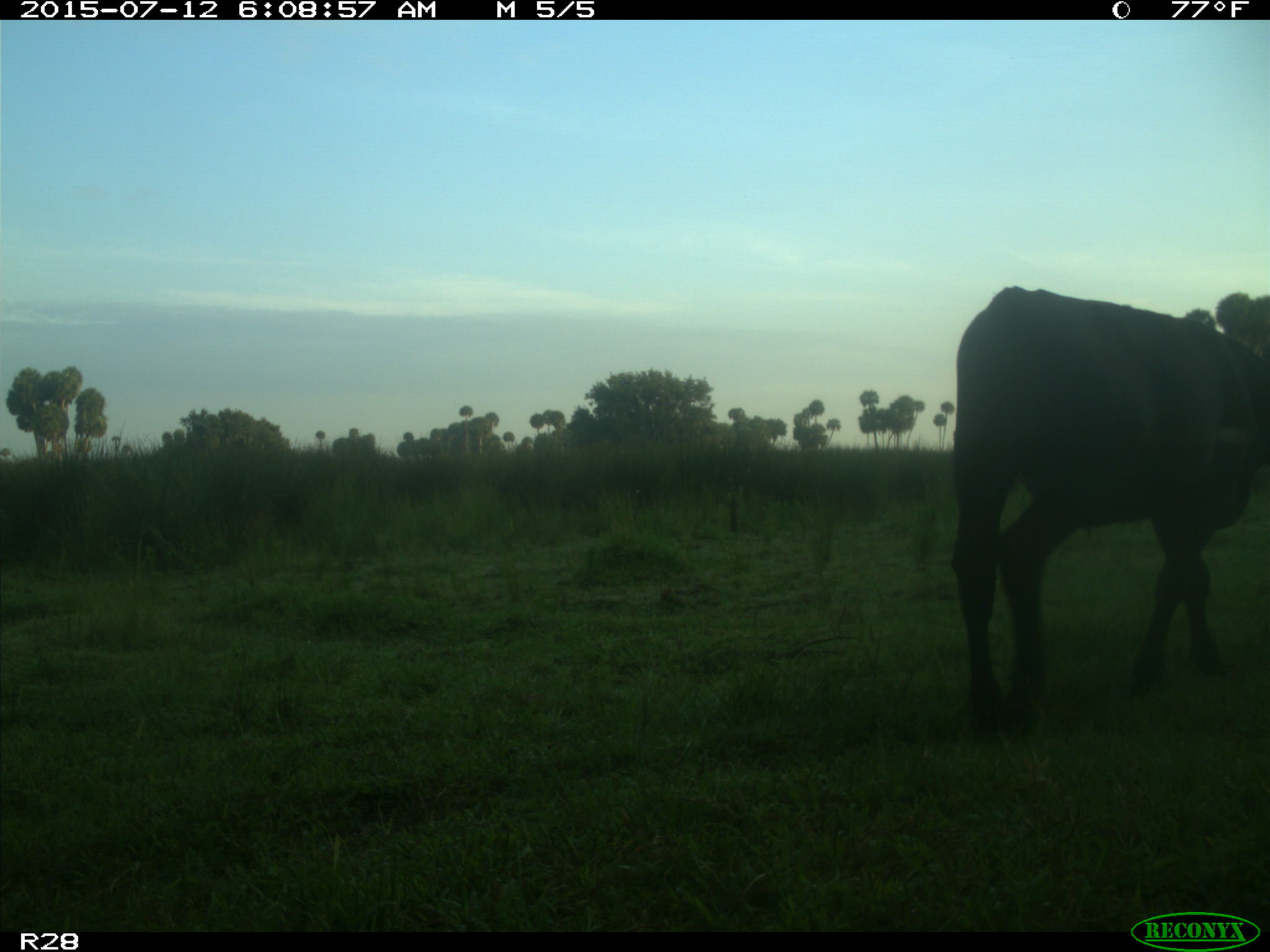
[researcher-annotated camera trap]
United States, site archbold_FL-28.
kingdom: Animalia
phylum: Chordata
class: Mammalia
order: Artiodactyla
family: Bovidae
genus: Bos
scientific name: Bos taurus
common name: domestic cow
Bos taurus (domestic cow).